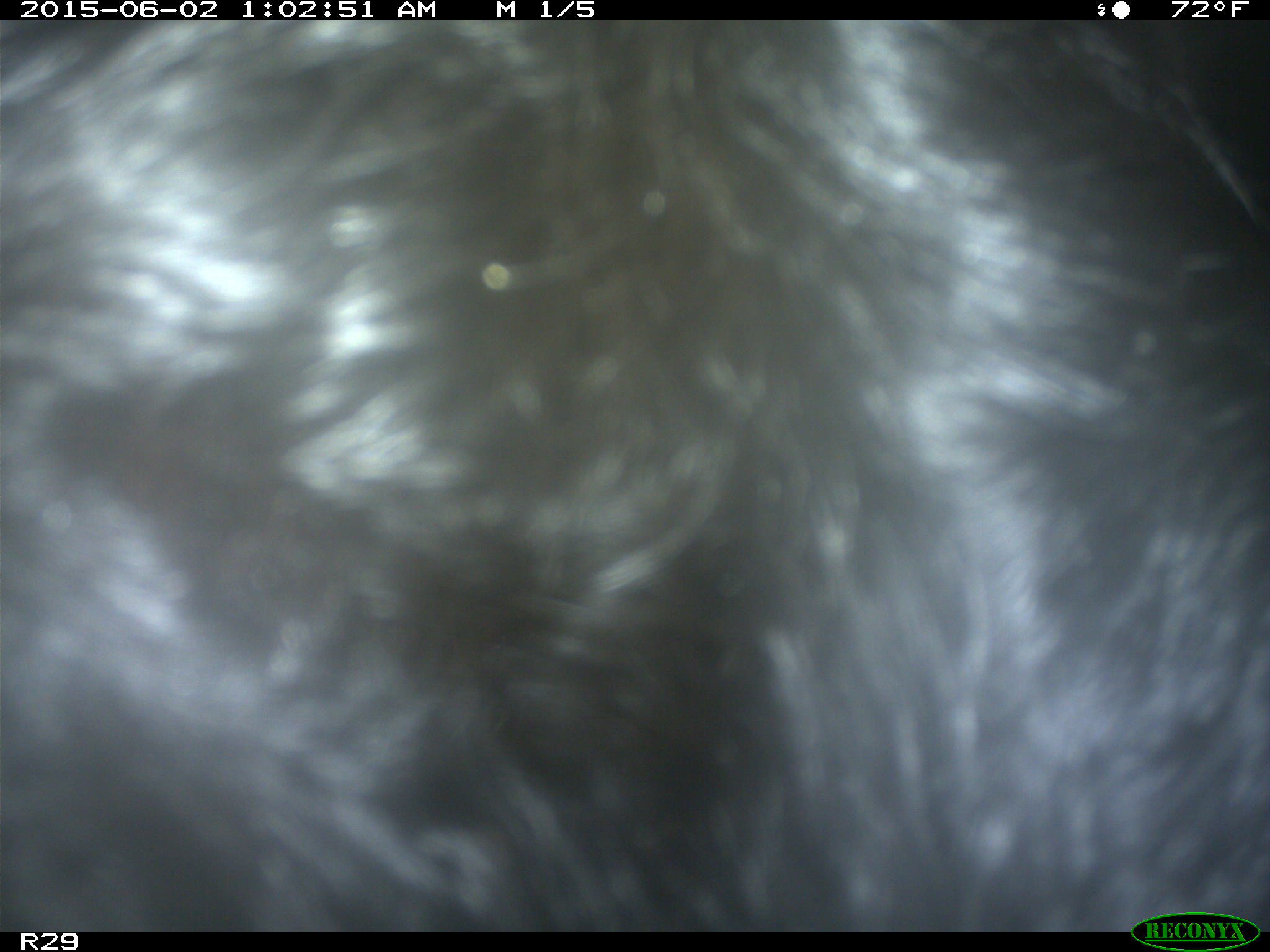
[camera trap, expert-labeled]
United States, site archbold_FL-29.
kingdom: Animalia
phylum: Chordata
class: Mammalia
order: Artiodactyla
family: Bovidae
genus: Bos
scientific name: Bos taurus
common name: domestic cow